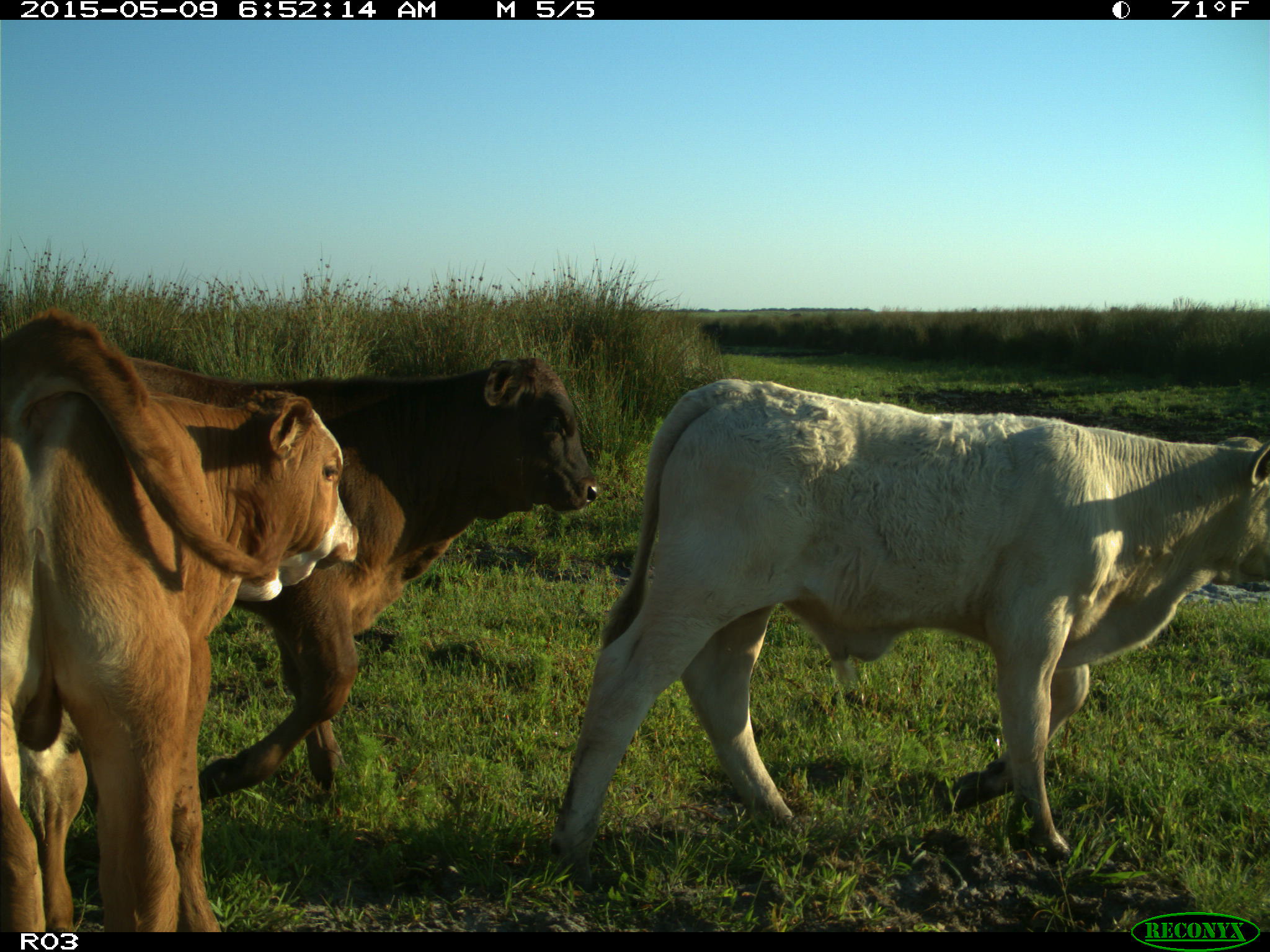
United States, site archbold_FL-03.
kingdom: Animalia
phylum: Chordata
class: Mammalia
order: Artiodactyla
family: Bovidae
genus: Bos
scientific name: Bos taurus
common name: domestic cow